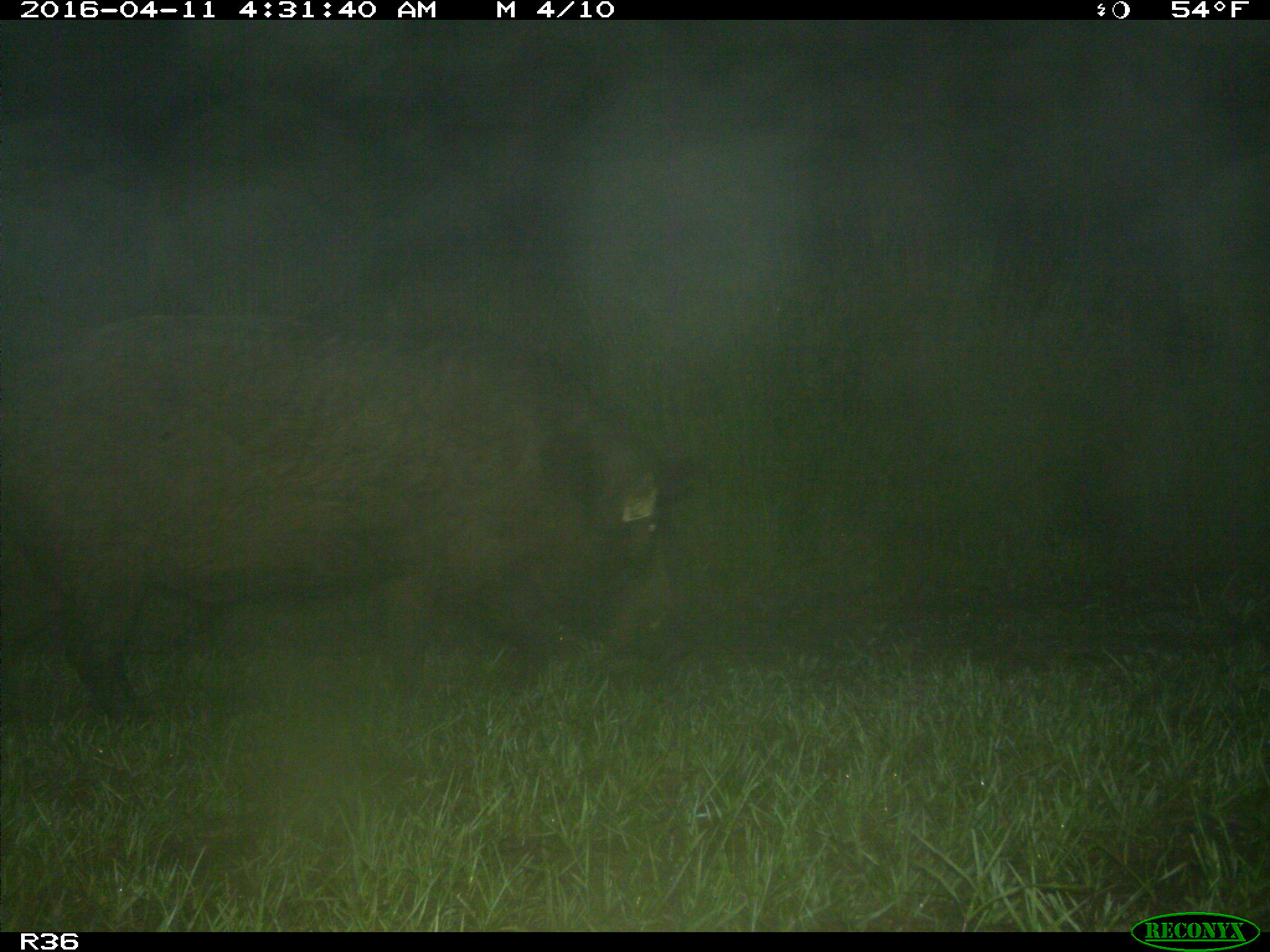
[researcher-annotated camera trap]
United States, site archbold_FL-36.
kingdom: Animalia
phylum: Chordata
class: Mammalia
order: Artiodactyla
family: Suidae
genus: Sus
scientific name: Sus scrofa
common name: wild boar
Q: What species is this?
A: Sus scrofa (wild boar).